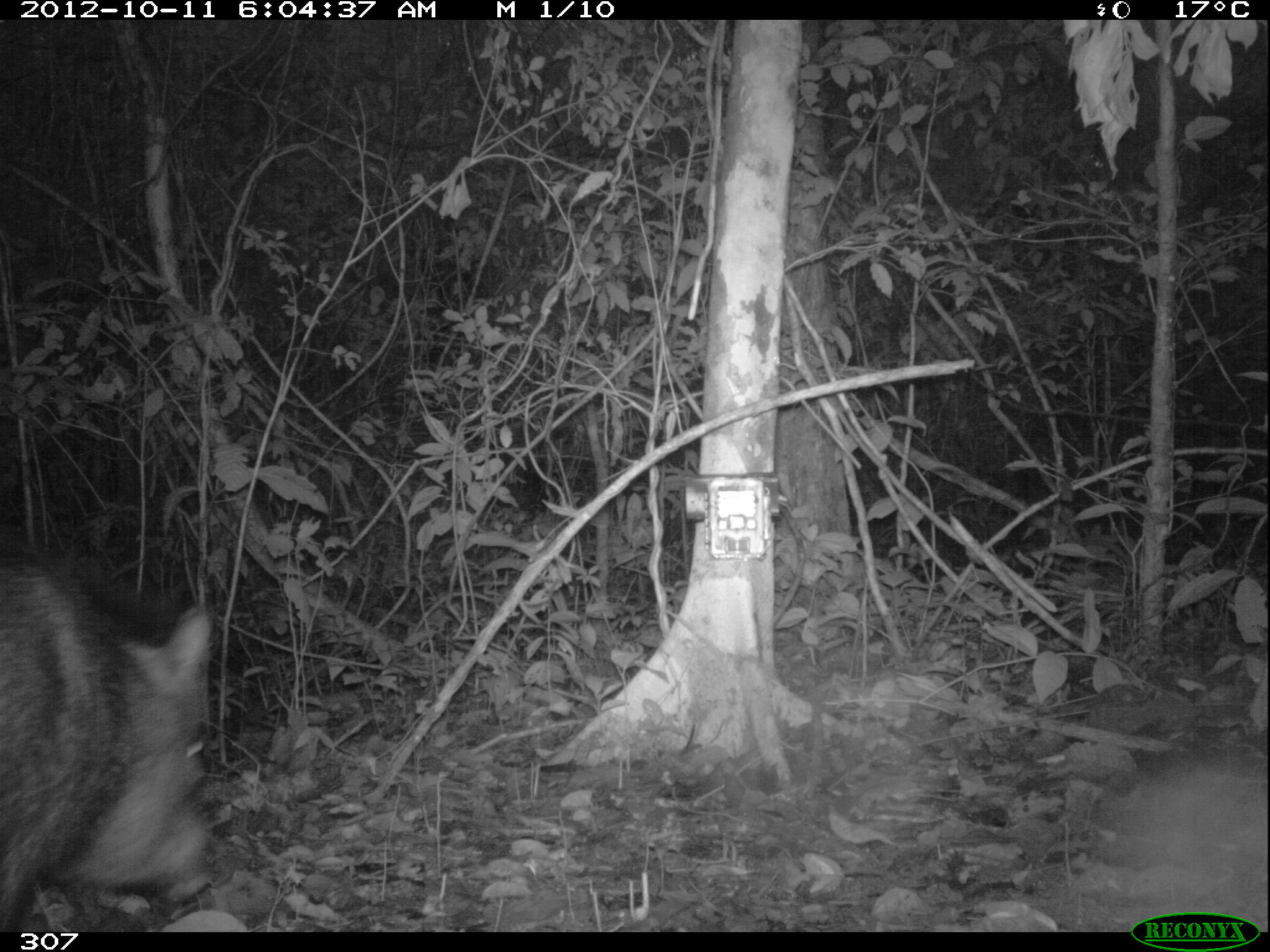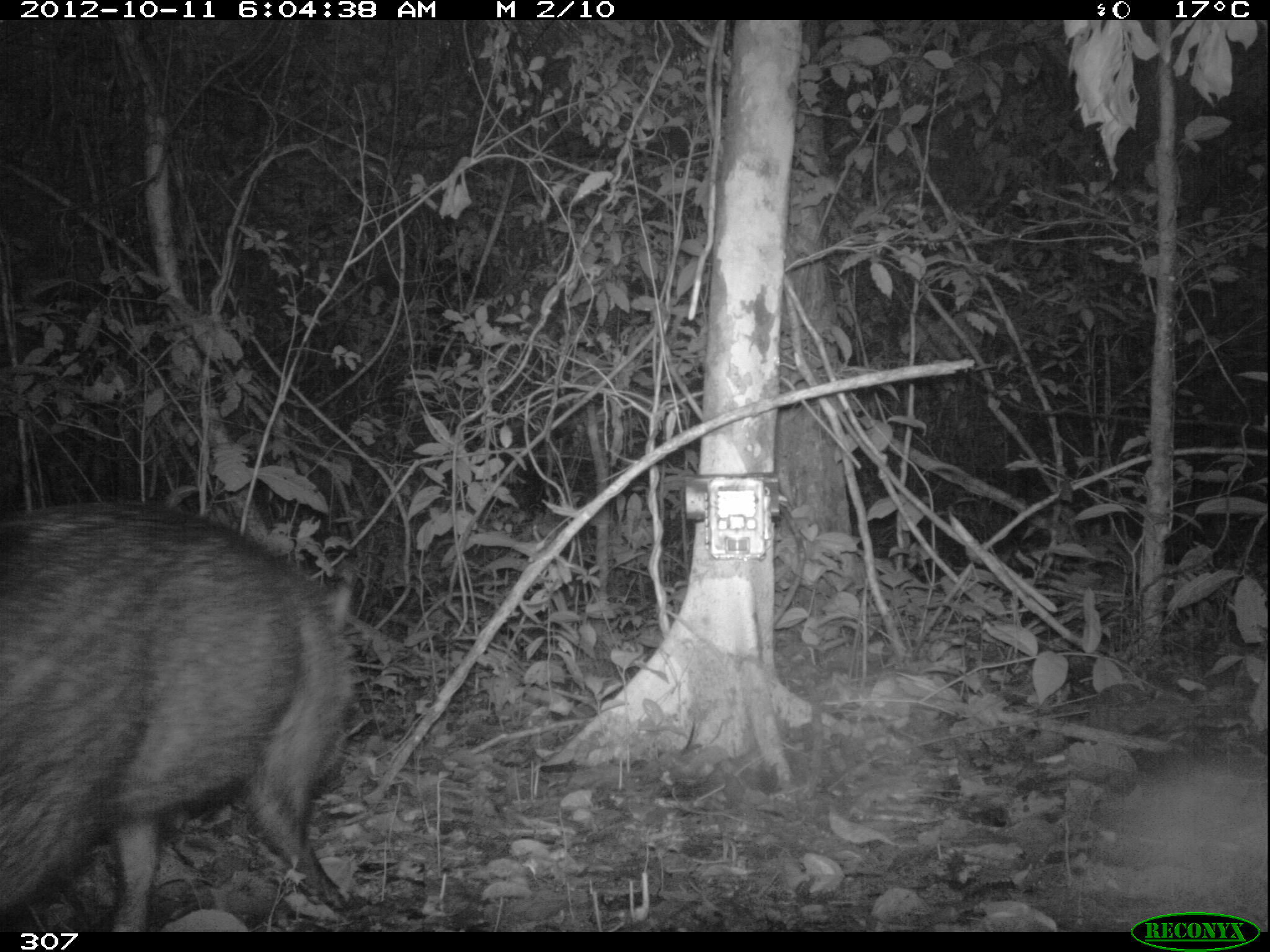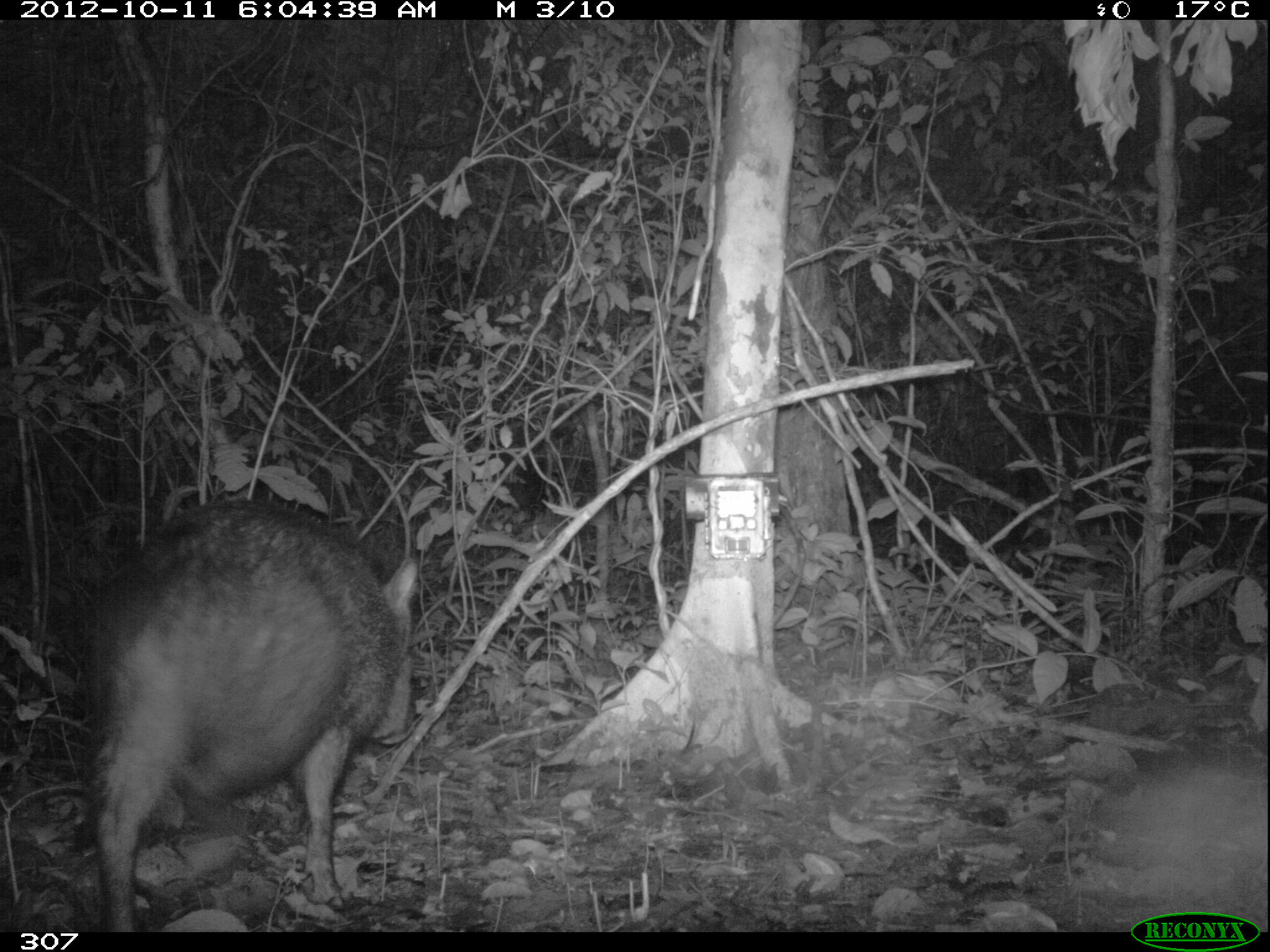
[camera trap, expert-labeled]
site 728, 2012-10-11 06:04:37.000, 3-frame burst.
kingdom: Animalia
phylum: Chordata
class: Mammalia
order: Artiodactyla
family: Tayassuidae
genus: Tayassu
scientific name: Tayassu pecari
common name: white-lipped peccary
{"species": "Tayassu pecari (white-lipped peccary)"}